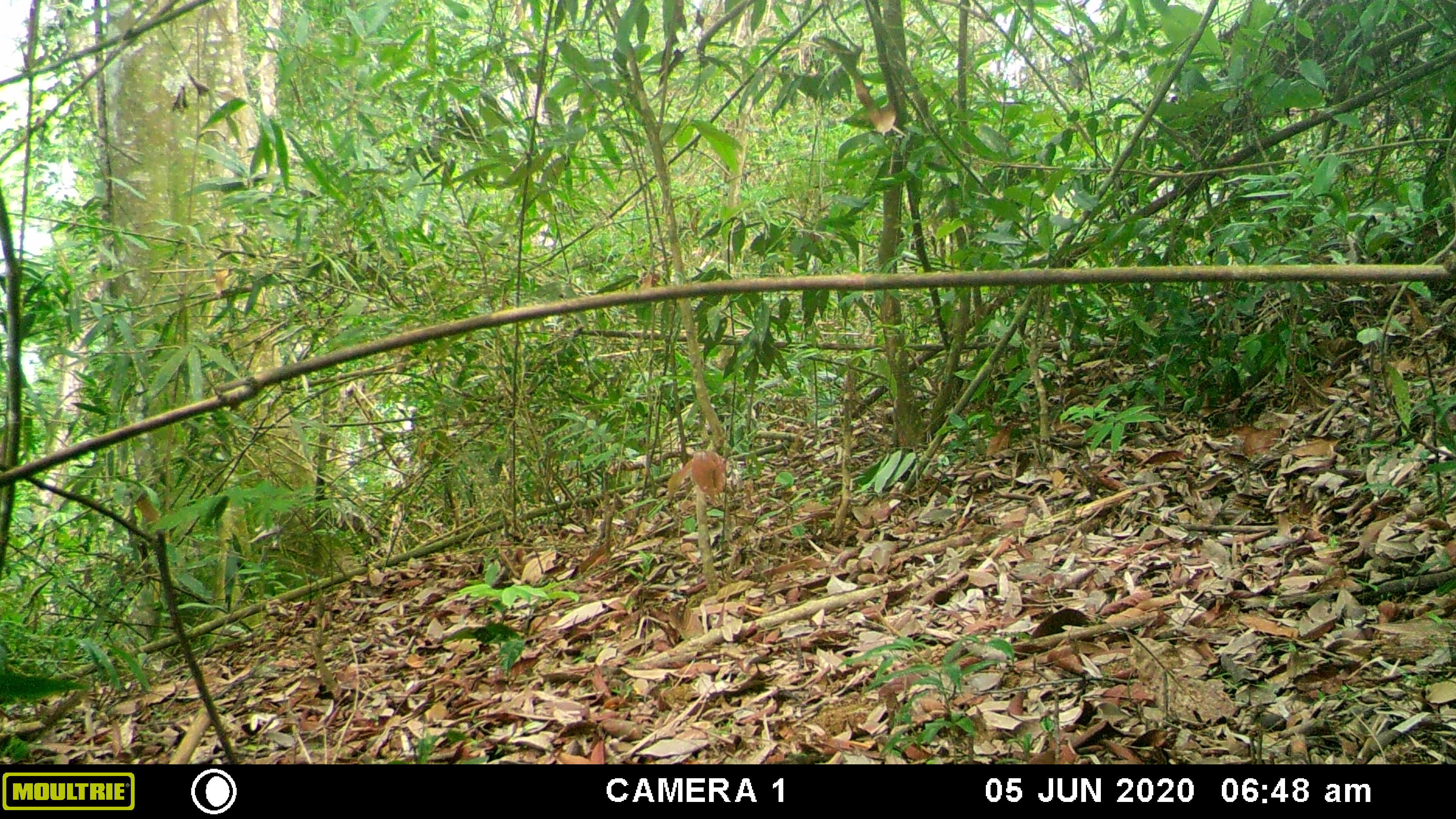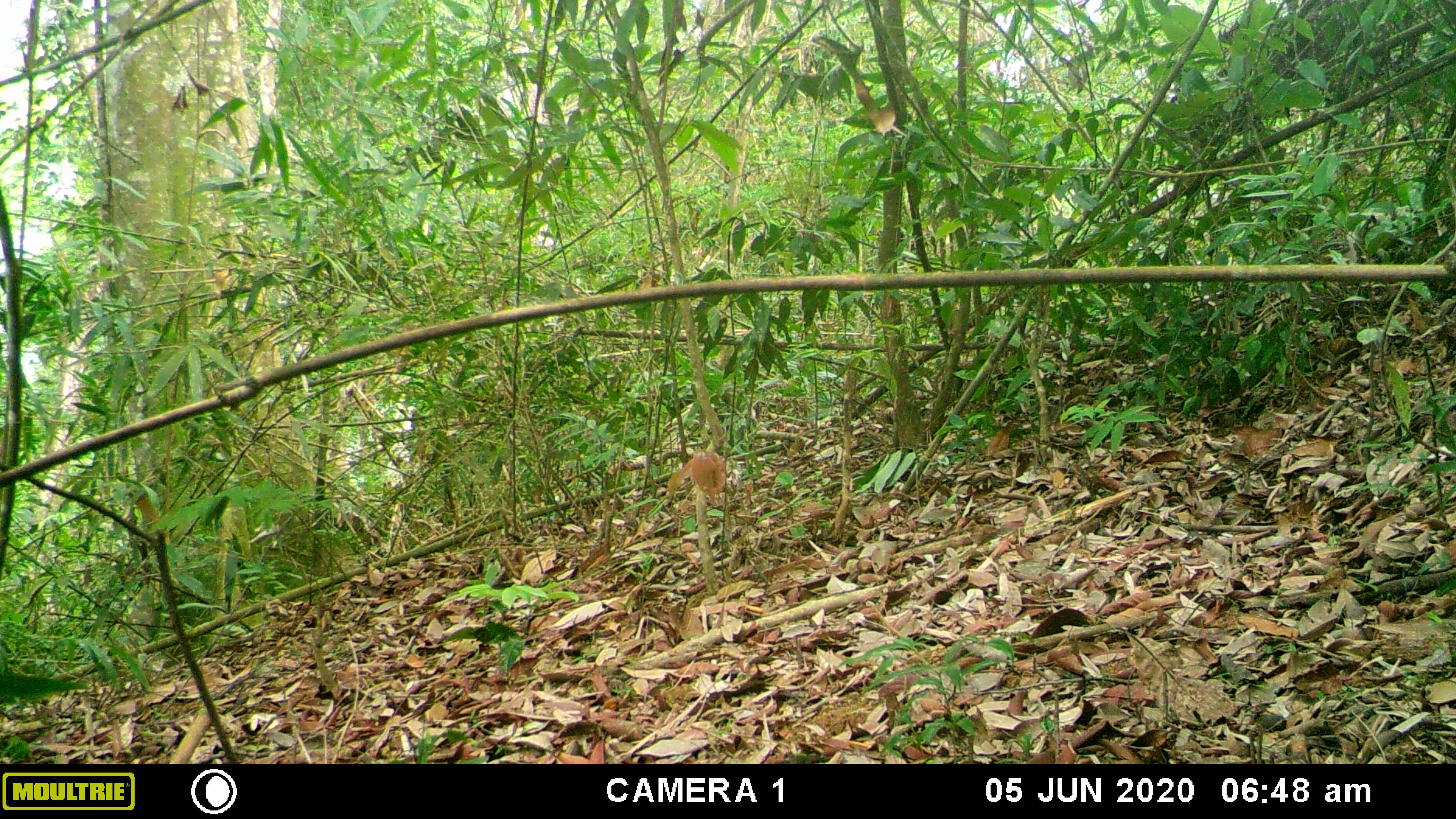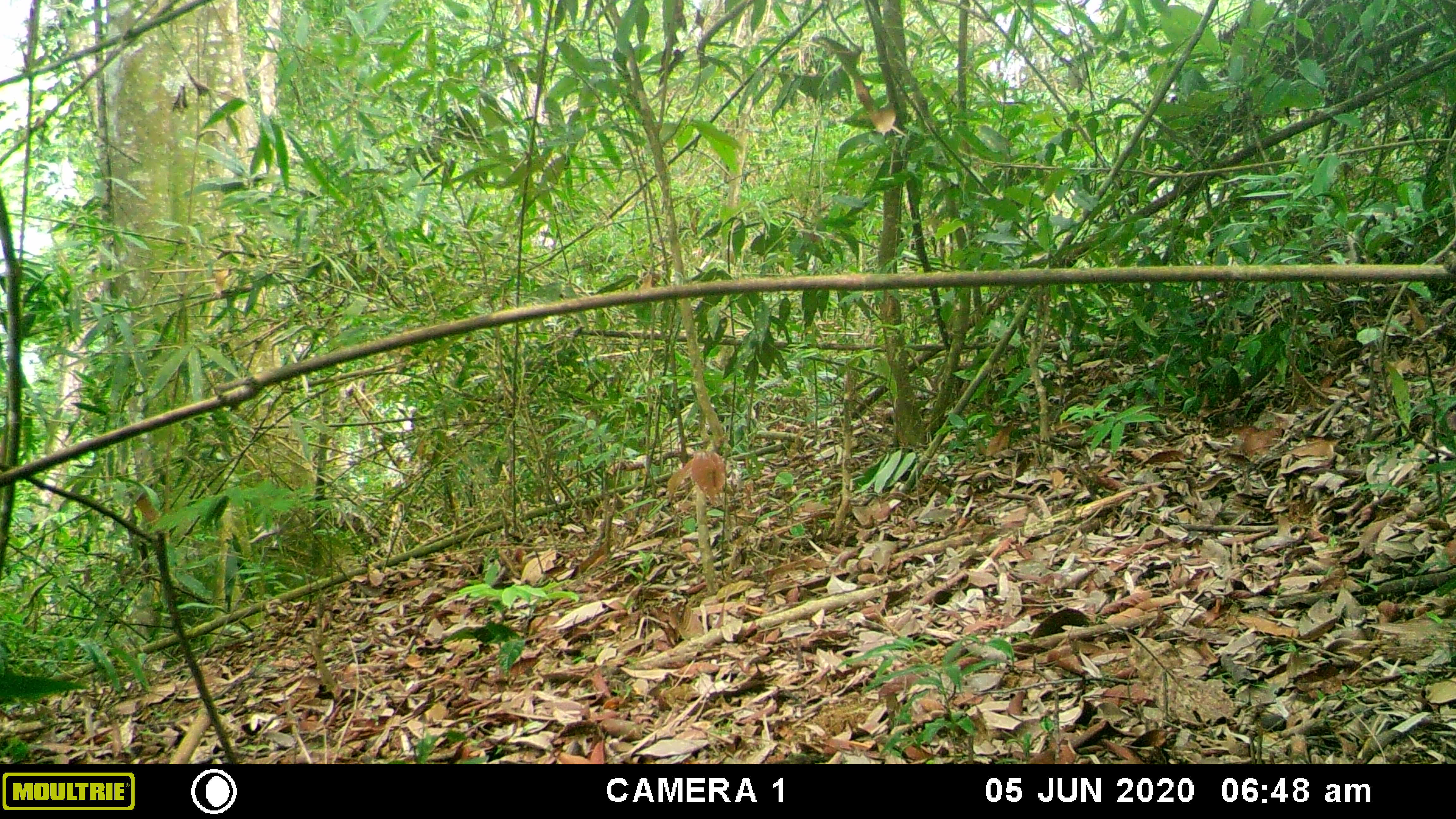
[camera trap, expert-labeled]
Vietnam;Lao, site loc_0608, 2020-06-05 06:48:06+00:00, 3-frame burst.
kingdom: Animalia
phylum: Chordata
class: Mammalia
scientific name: Mammalia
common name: mammal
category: unidentified small mammal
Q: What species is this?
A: Unidentified small mammal (mammal) (Mammalia).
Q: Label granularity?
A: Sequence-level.